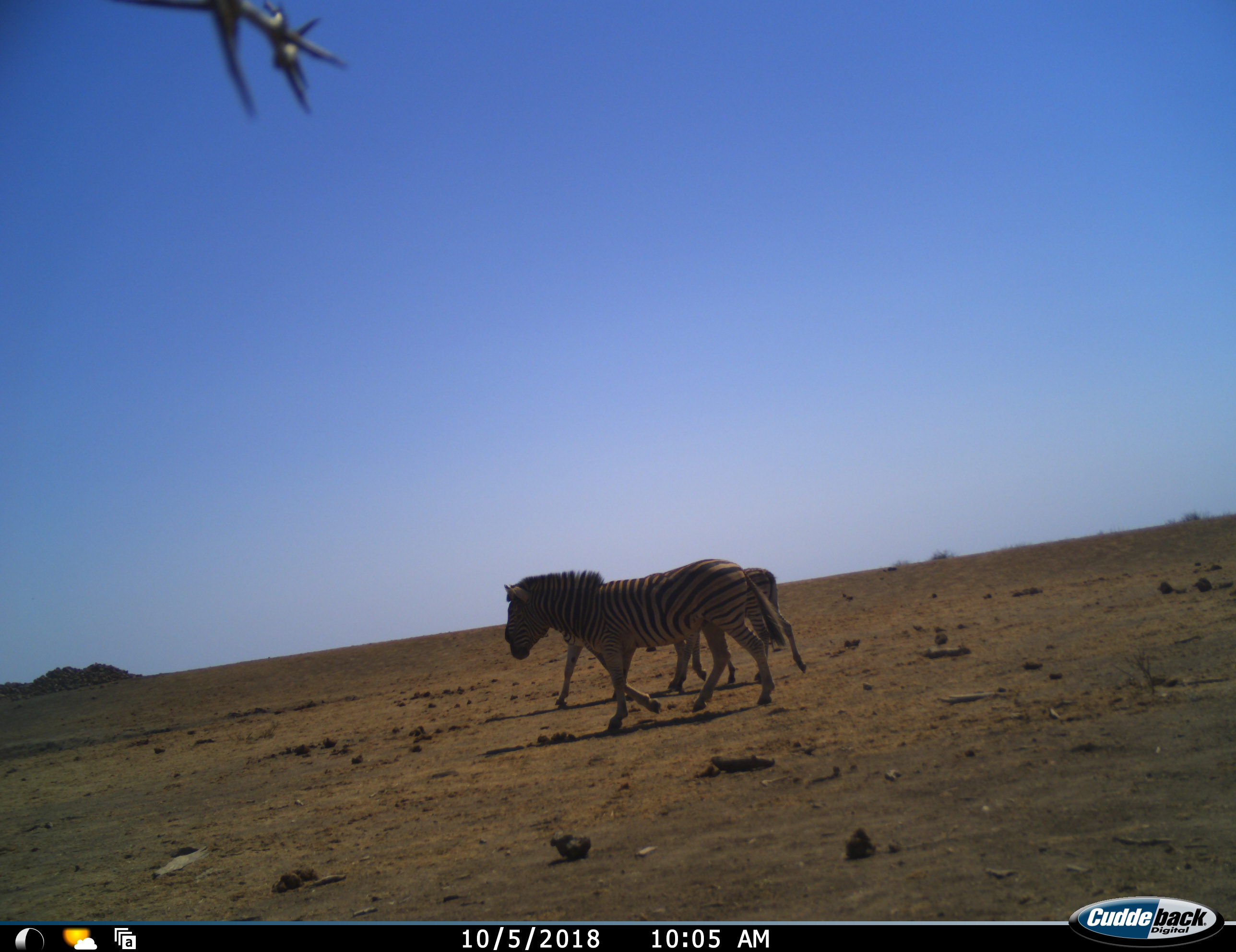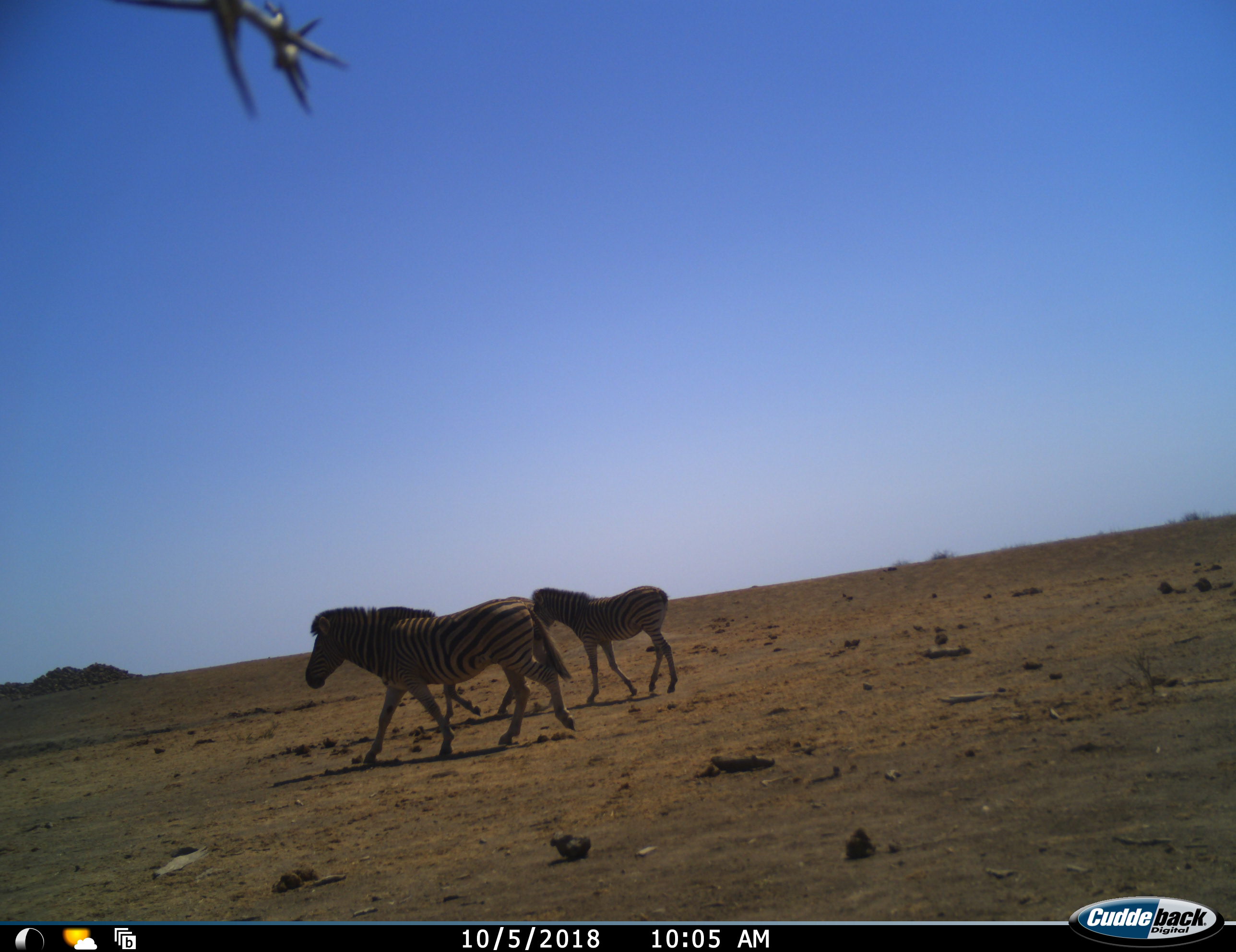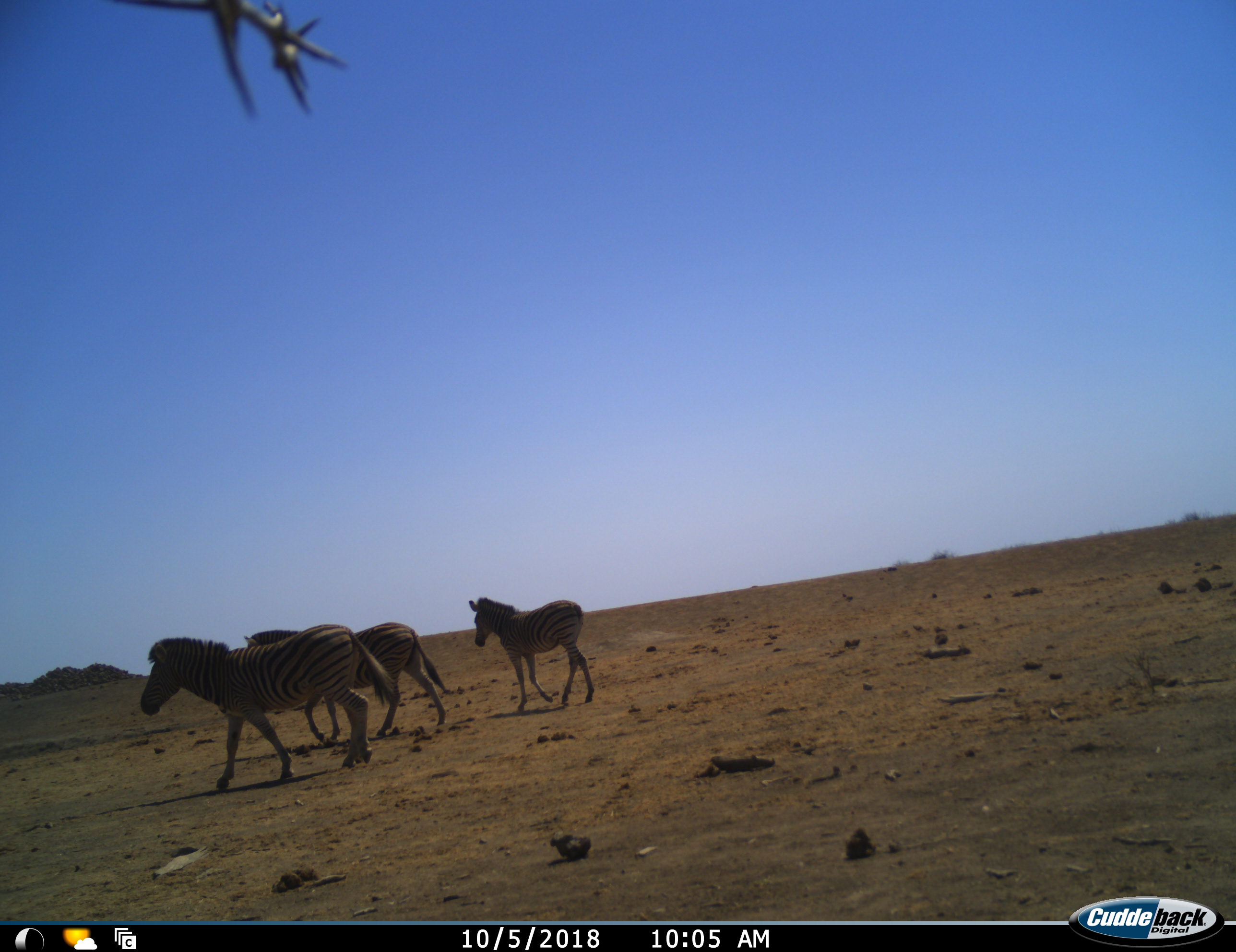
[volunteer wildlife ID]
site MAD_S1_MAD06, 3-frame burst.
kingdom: Animalia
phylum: Chordata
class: Mammalia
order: Perissodactyla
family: Equidae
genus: Equus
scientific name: Equus quagga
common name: plains zebra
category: zebraplains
Zebraplains (plains zebra) (Equus quagga), count 3. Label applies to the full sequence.